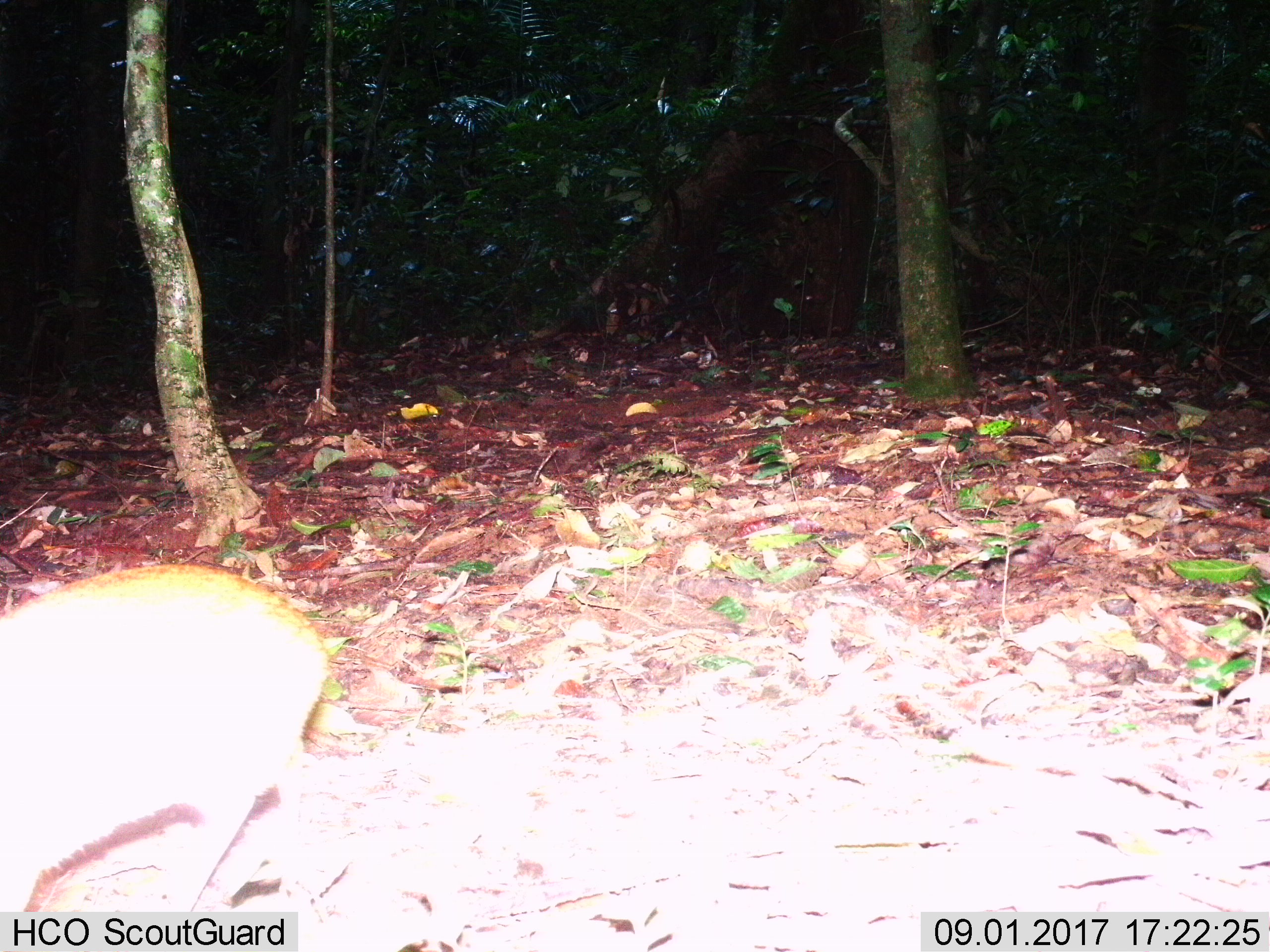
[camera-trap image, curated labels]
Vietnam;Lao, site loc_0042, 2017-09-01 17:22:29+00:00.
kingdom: Animalia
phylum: Chordata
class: Mammalia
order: Artiodactyla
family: Tragulidae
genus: Moschiola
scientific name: Moschiola meminna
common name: chevrotain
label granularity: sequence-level